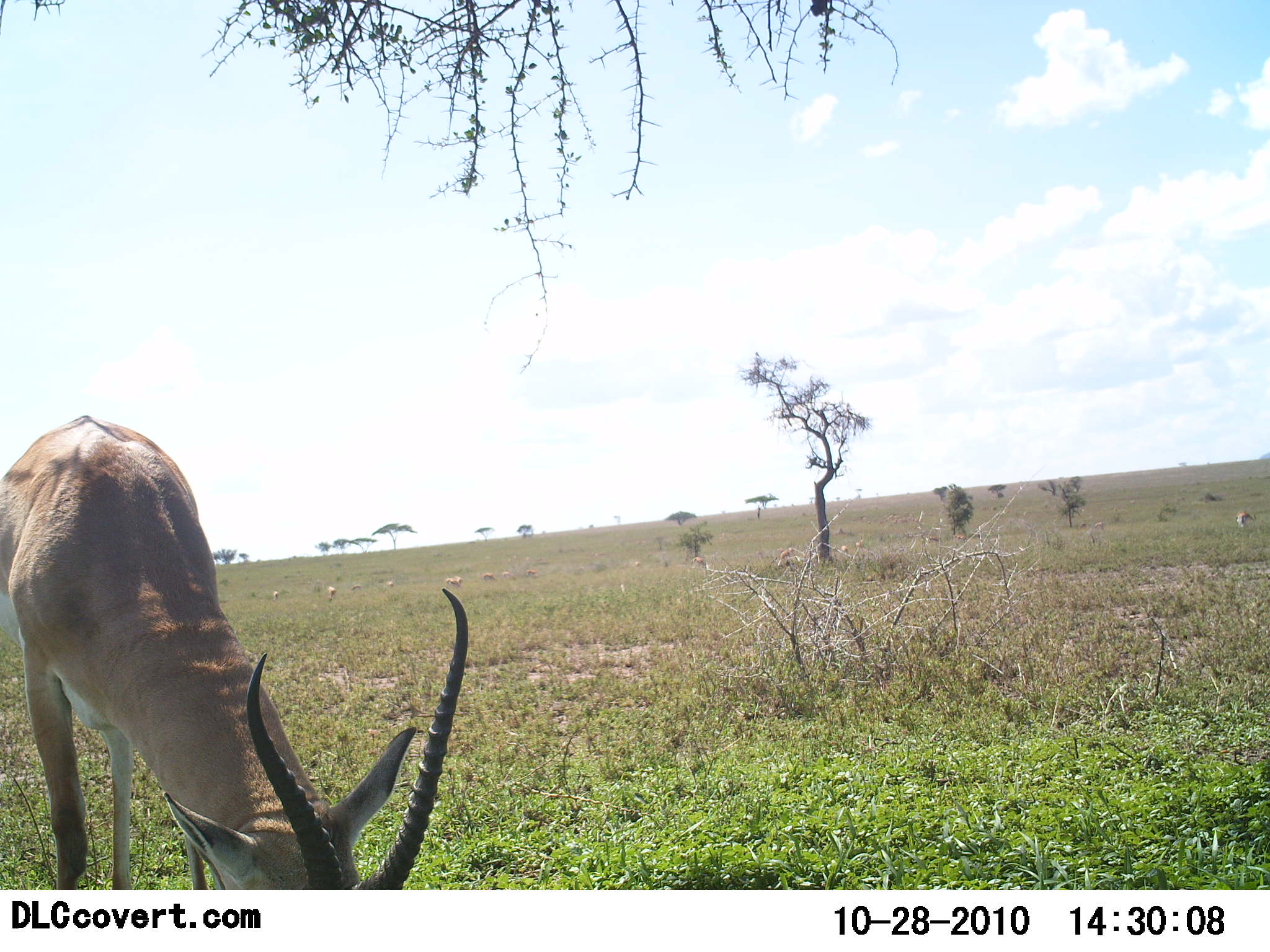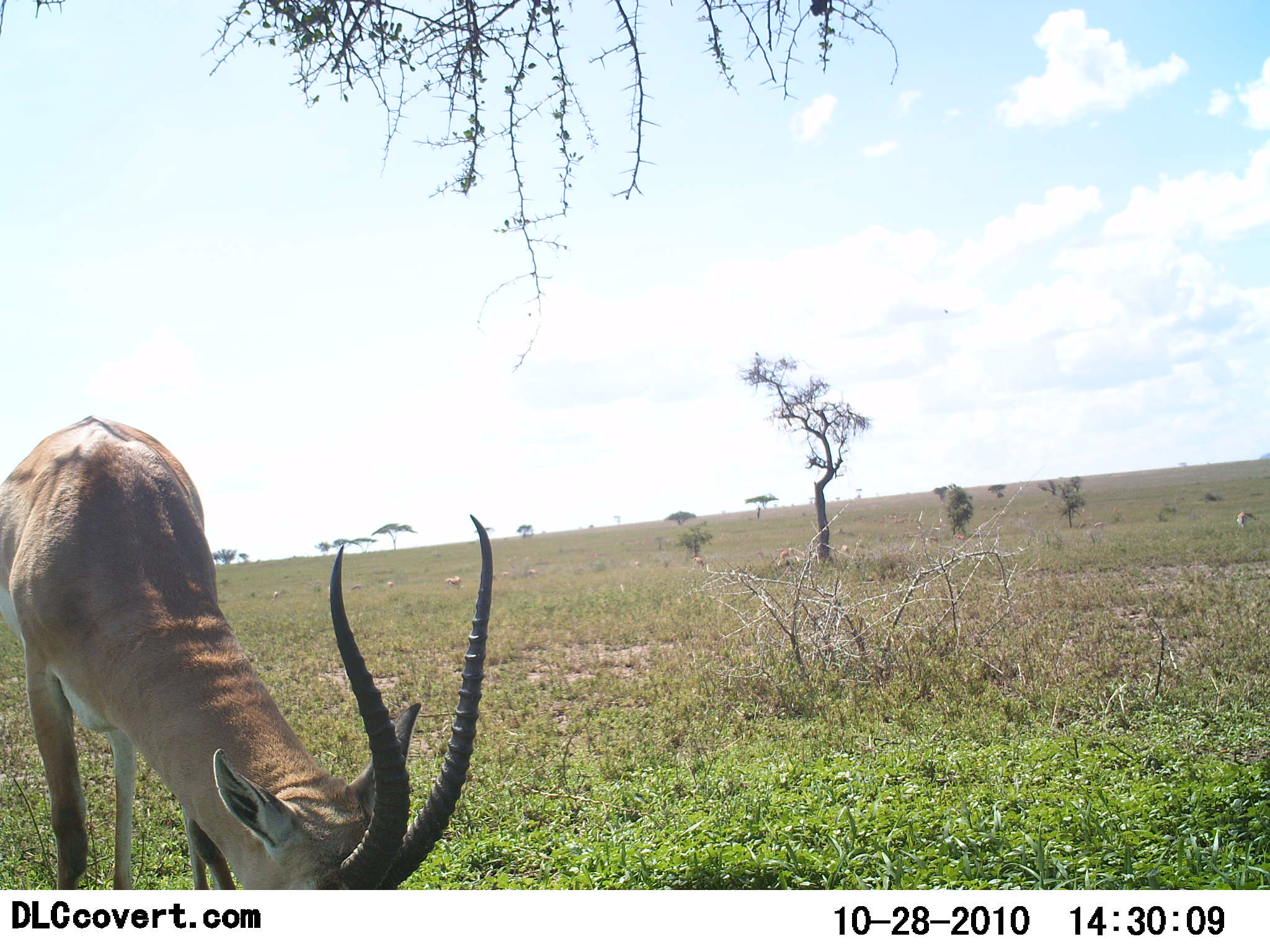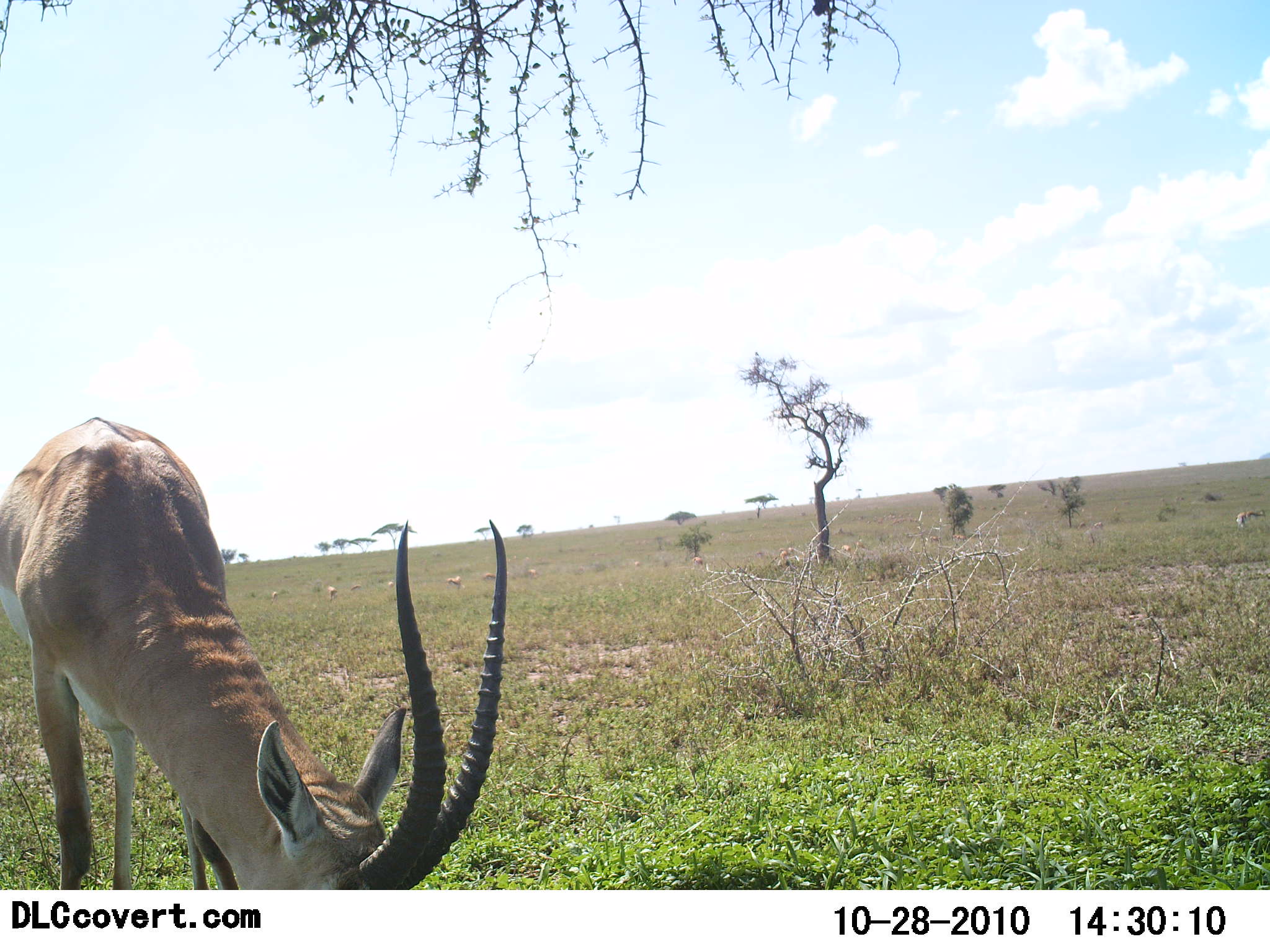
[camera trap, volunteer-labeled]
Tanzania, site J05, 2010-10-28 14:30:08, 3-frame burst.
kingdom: Animalia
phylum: Chordata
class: Mammalia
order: Artiodactyla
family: Bovidae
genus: Nanger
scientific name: Nanger granti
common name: grant's gazelle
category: gazellegrants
Gazellegrants (grant's gazelle) (Nanger granti), count 1. Behavior (volunteer vote fractions): standing 10%, resting 0%, moving 0%, interacting 0%. Young present (vote fraction): 0%. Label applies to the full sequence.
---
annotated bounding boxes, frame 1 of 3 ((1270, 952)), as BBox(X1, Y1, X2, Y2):
animal: BBox(0, 416, 468, 889); BBox(777, 547, 797, 567); BBox(1236, 510, 1257, 527); BBox(445, 576, 462, 587); BBox(690, 557, 706, 568); BBox(328, 586, 337, 602); BBox(501, 571, 517, 579); BBox(482, 573, 497, 581); BBox(525, 569, 538, 578); BBox(952, 534, 967, 541); BBox(840, 545, 849, 555); BBox(272, 591, 279, 601); BBox(350, 585, 361, 591); BBox(634, 561, 641, 570); BBox(1094, 522, 1103, 529); BBox(1079, 523, 1086, 529); BBox(387, 581, 394, 586)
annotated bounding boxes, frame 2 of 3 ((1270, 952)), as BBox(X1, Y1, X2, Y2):
animal: BBox(0, 416, 493, 889); BBox(1235, 509, 1257, 532); BBox(776, 548, 795, 567); BBox(445, 575, 461, 588); BBox(692, 557, 705, 570); BBox(527, 568, 538, 578); BBox(632, 560, 642, 568); BBox(755, 550, 765, 558); BBox(271, 591, 279, 600); BBox(350, 583, 360, 590); BBox(501, 571, 512, 577); BBox(388, 581, 393, 586)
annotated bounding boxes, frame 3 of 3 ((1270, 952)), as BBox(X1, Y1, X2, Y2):
animal: BBox(0, 417, 507, 890); BBox(1236, 510, 1266, 531); BBox(780, 547, 793, 569); BBox(447, 576, 462, 587); BBox(328, 586, 337, 601); BBox(270, 591, 278, 605); BBox(350, 583, 361, 592); BBox(692, 557, 703, 566); BBox(484, 573, 496, 581); BBox(634, 559, 643, 569); BBox(528, 569, 537, 578); BBox(389, 581, 394, 587)